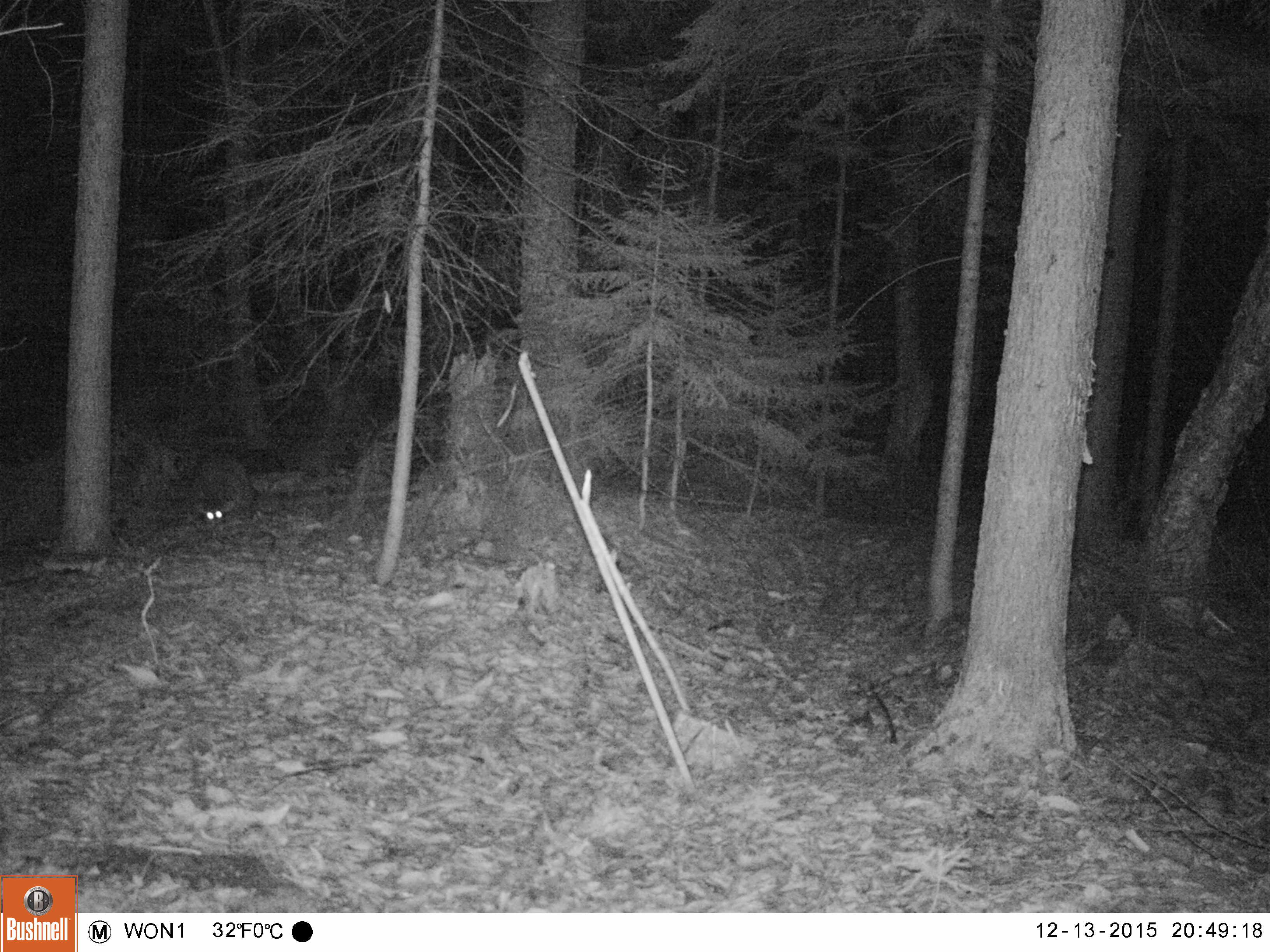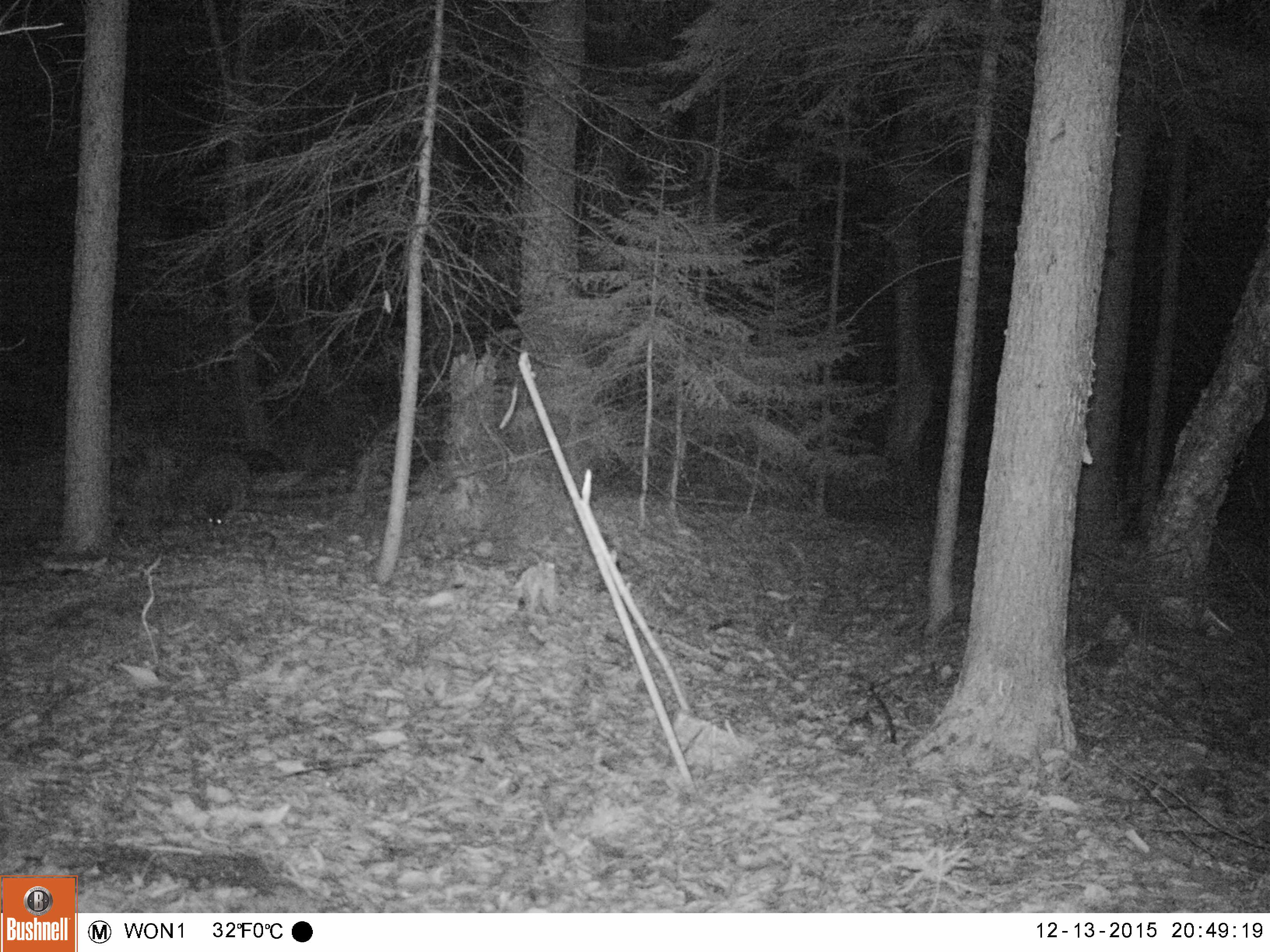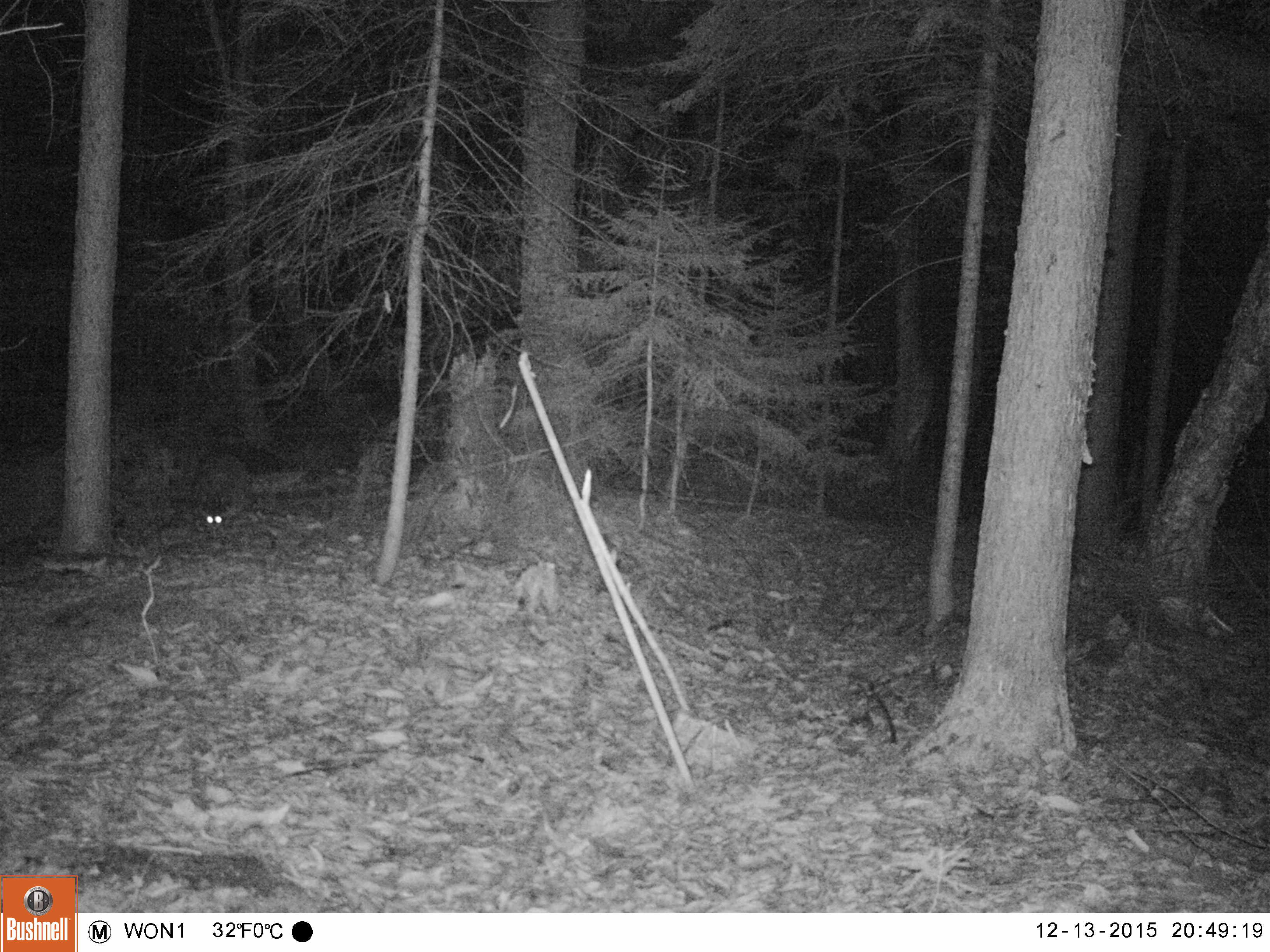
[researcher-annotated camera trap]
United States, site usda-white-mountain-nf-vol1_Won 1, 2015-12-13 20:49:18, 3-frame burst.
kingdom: Animalia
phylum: Chordata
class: Mammalia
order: Carnivora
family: Procyonidae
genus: Procyon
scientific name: Procyon lotor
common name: raccoon